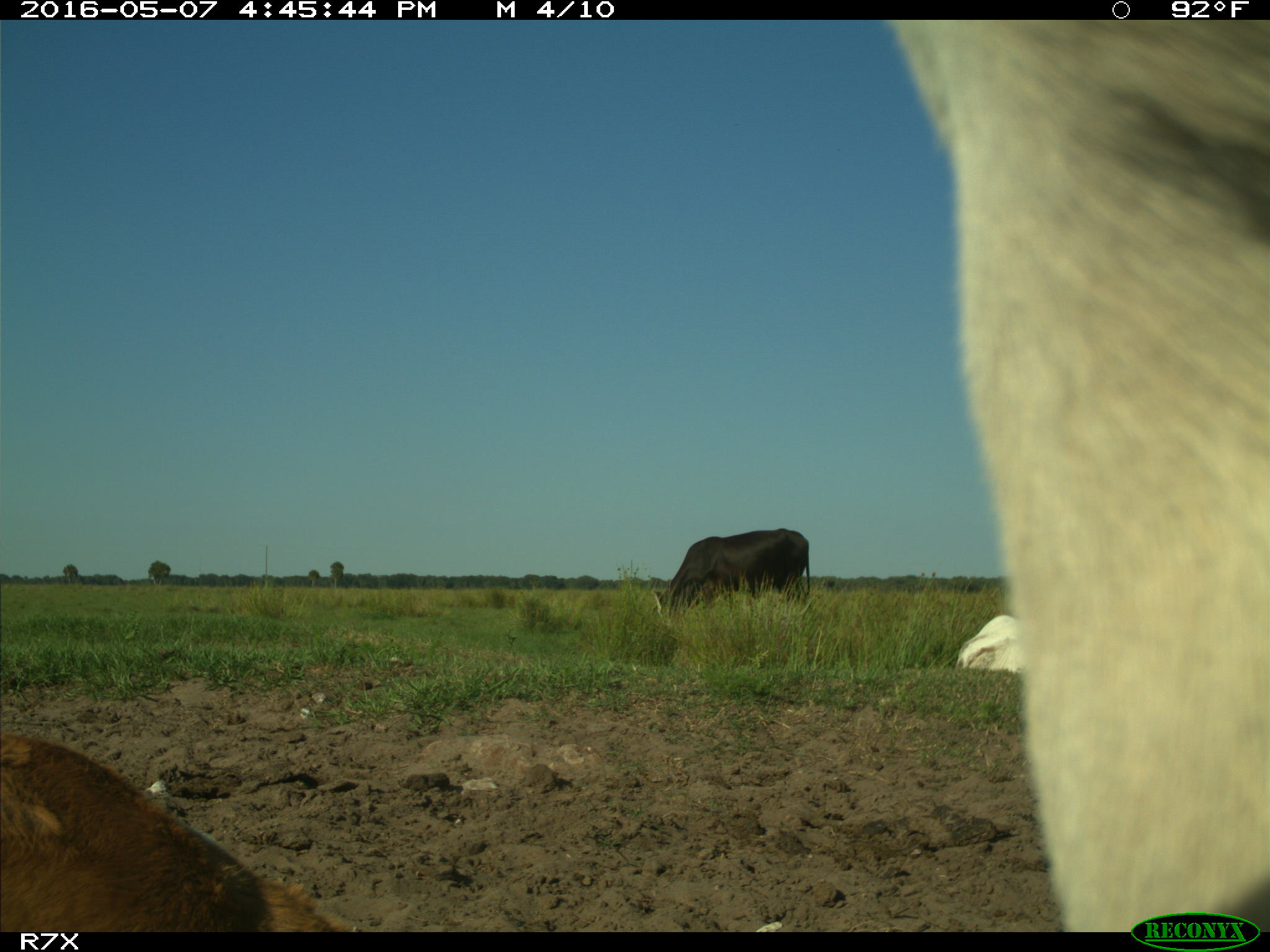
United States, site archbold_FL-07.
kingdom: Animalia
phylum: Chordata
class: Mammalia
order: Artiodactyla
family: Bovidae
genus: Bos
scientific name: Bos taurus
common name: domestic cow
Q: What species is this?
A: Bos taurus (domestic cow).